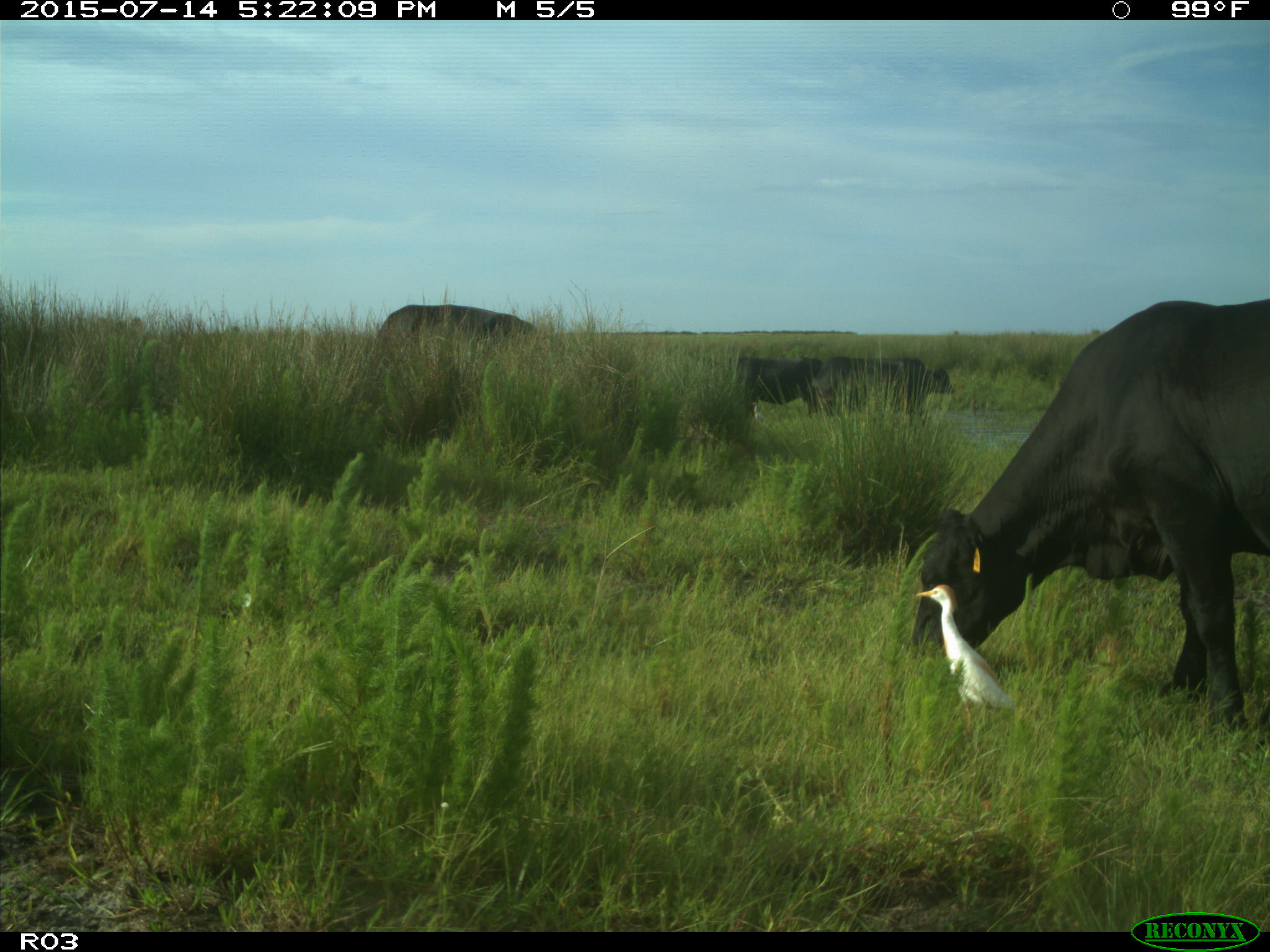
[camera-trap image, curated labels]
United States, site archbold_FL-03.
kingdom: Animalia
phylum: Chordata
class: Mammalia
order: Artiodactyla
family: Bovidae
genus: Bos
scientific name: Bos taurus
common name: domestic cow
Bos taurus (domestic cow).